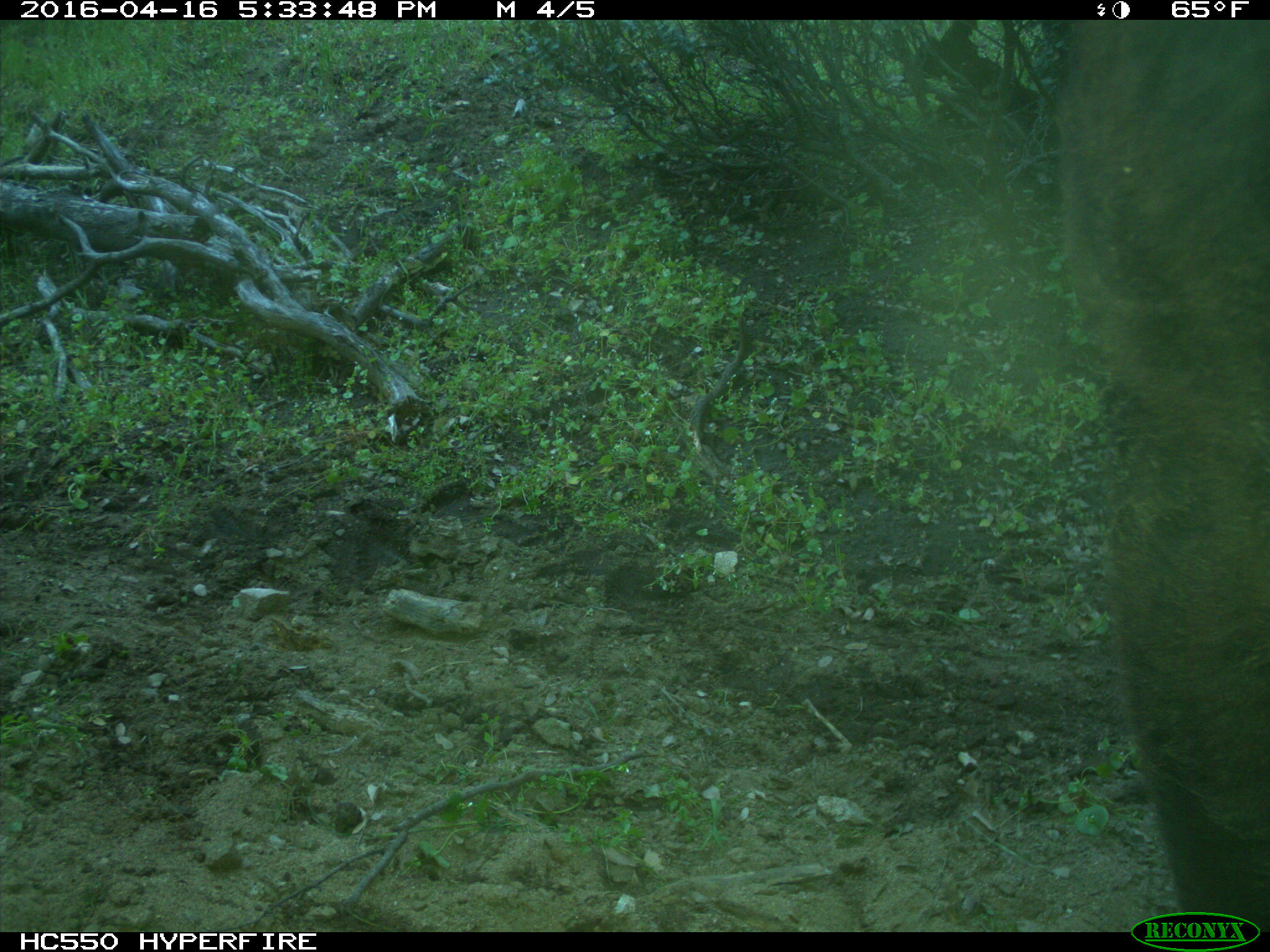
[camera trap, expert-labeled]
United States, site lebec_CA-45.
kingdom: Animalia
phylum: Chordata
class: Mammalia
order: Artiodactyla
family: Bovidae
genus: Bos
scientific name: Bos taurus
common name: domestic cow